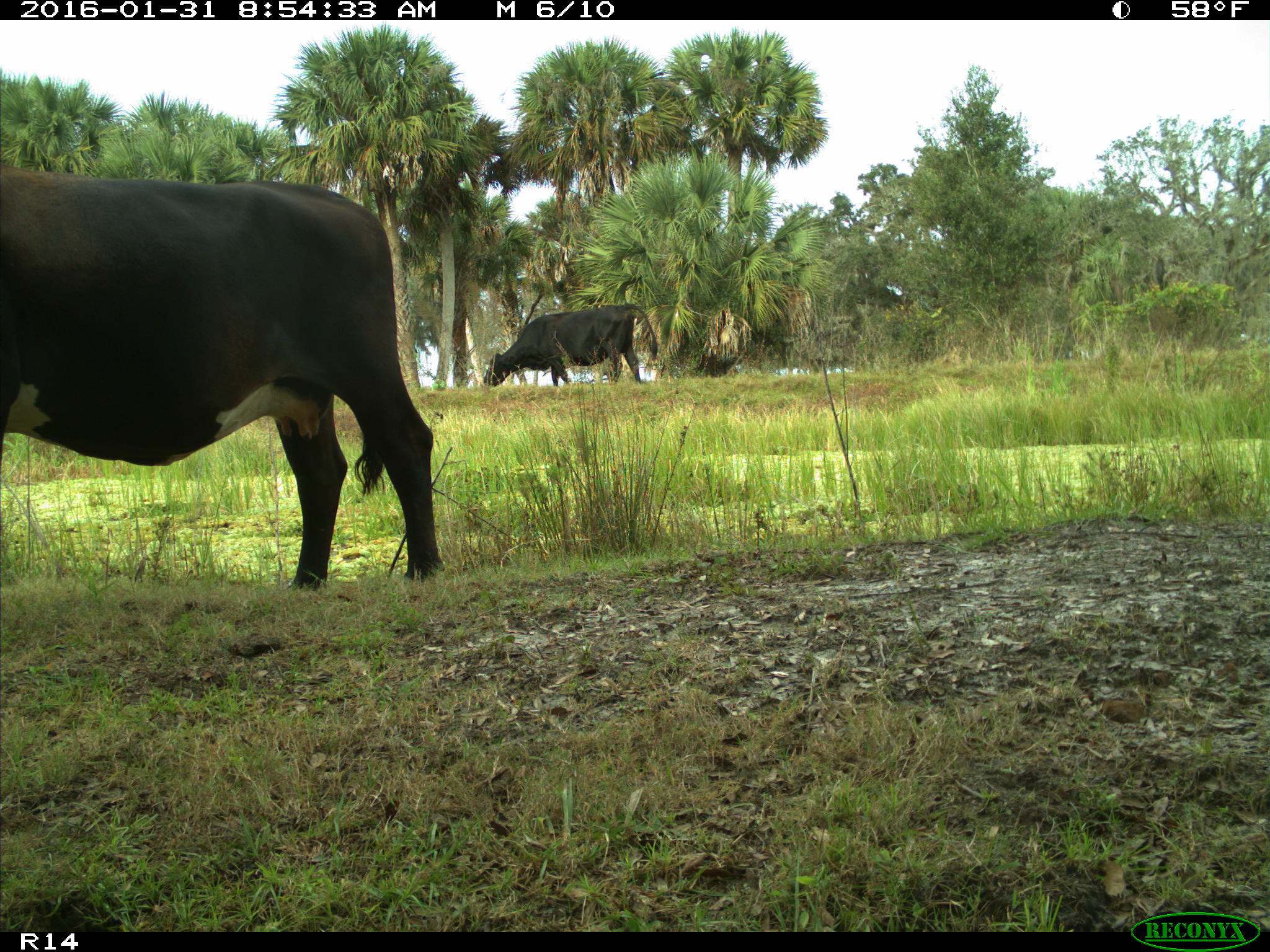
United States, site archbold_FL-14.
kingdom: Animalia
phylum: Chordata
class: Mammalia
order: Artiodactyla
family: Bovidae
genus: Bos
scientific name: Bos taurus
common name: domestic cow